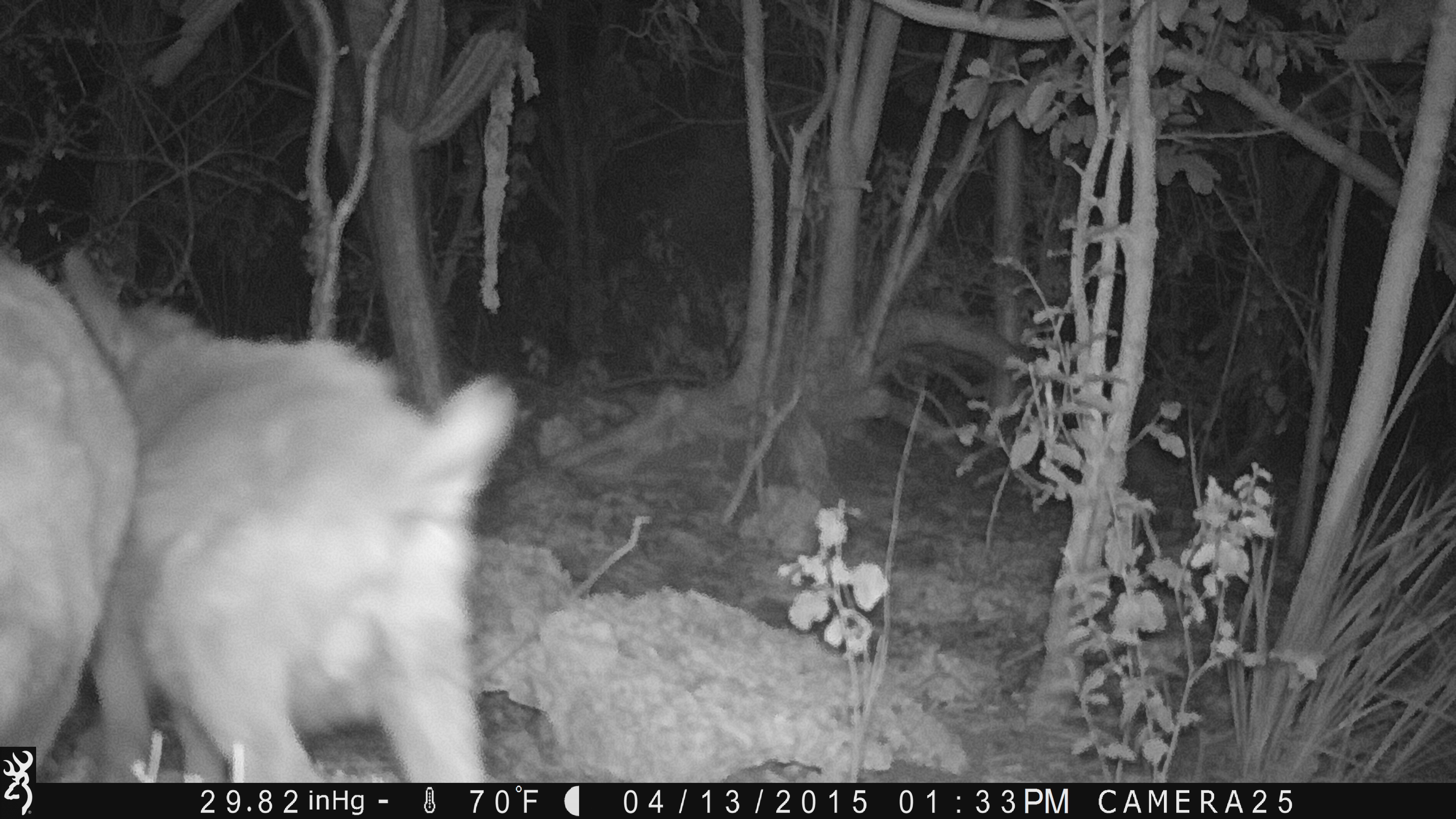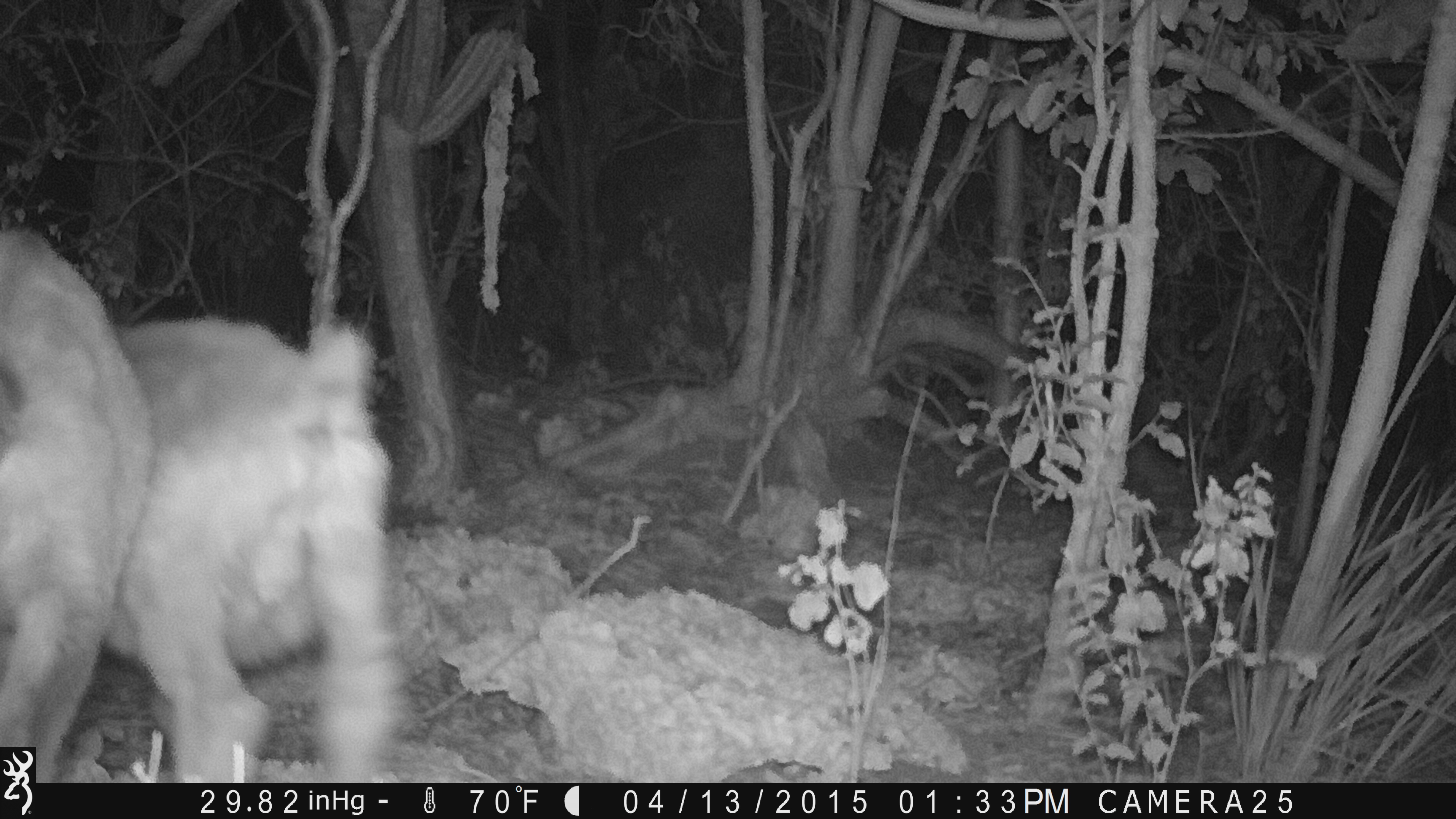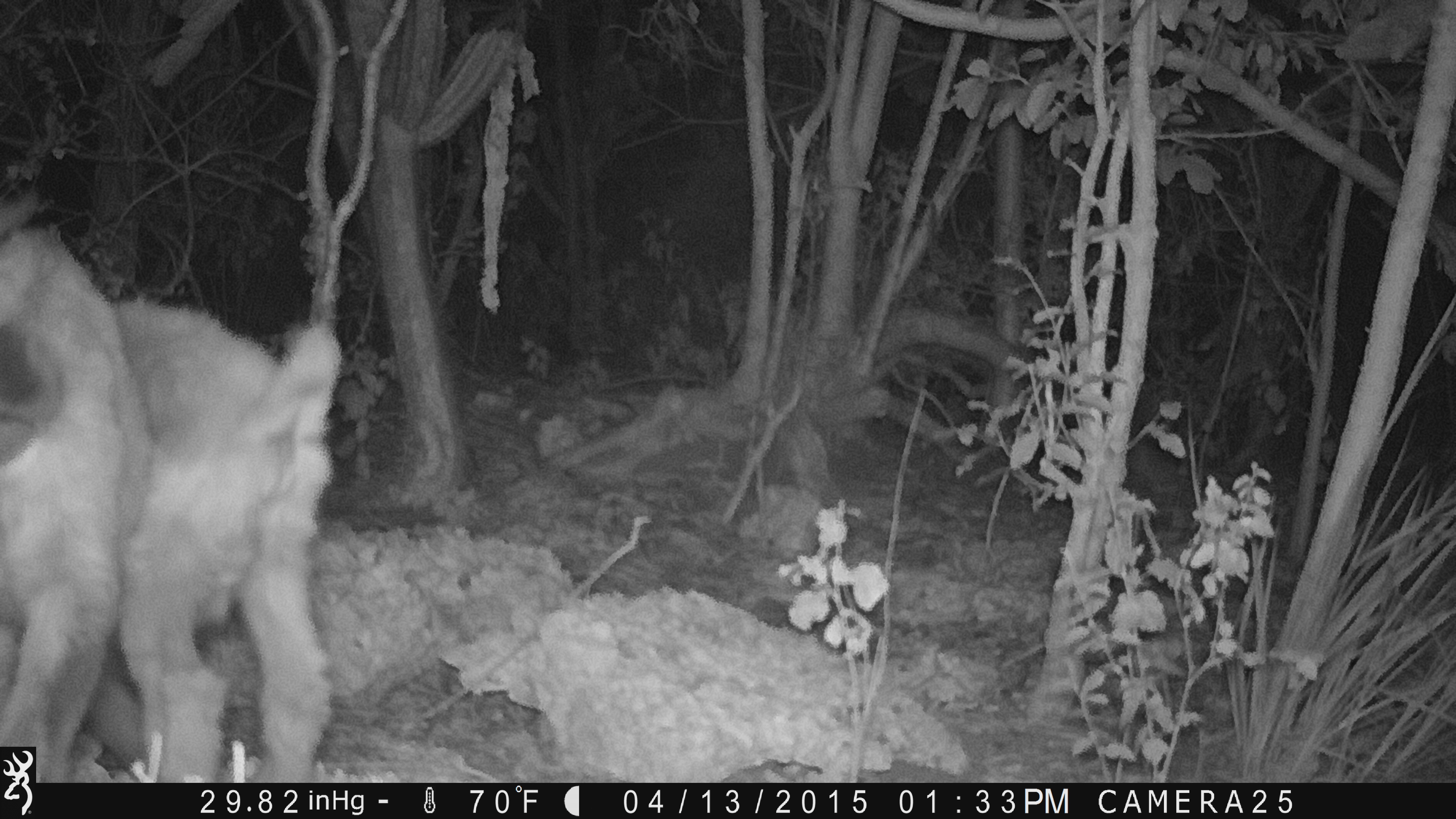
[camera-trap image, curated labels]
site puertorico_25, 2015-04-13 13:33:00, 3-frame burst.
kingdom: Animalia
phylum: Chordata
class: Mammalia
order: Artiodactyla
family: Bovidae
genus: Capra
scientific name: Capra hircus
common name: goat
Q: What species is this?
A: Goat (Capra hircus).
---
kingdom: Animalia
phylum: Chordata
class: Mammalia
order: Artiodactyla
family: Suidae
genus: Sus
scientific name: Sus scrofa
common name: pig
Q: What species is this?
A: Pig (Sus scrofa).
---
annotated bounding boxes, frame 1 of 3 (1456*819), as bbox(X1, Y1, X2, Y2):
goat: bbox(54, 245, 511, 779)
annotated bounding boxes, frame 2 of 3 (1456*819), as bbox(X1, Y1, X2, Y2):
pig: bbox(45, 303, 398, 780)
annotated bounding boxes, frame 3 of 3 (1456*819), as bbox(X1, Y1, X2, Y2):
goat: bbox(93, 269, 336, 782); bbox(0, 212, 162, 746)